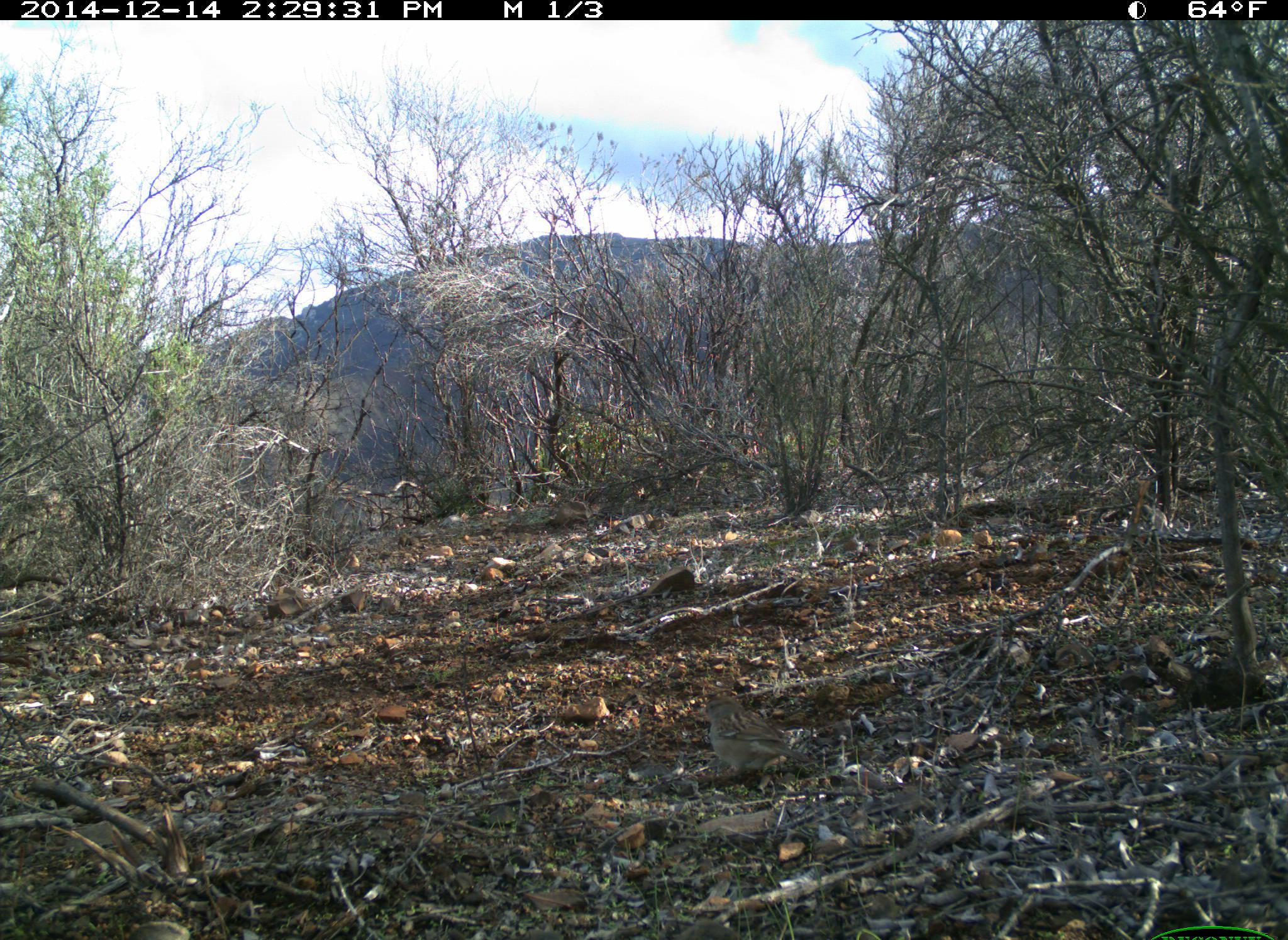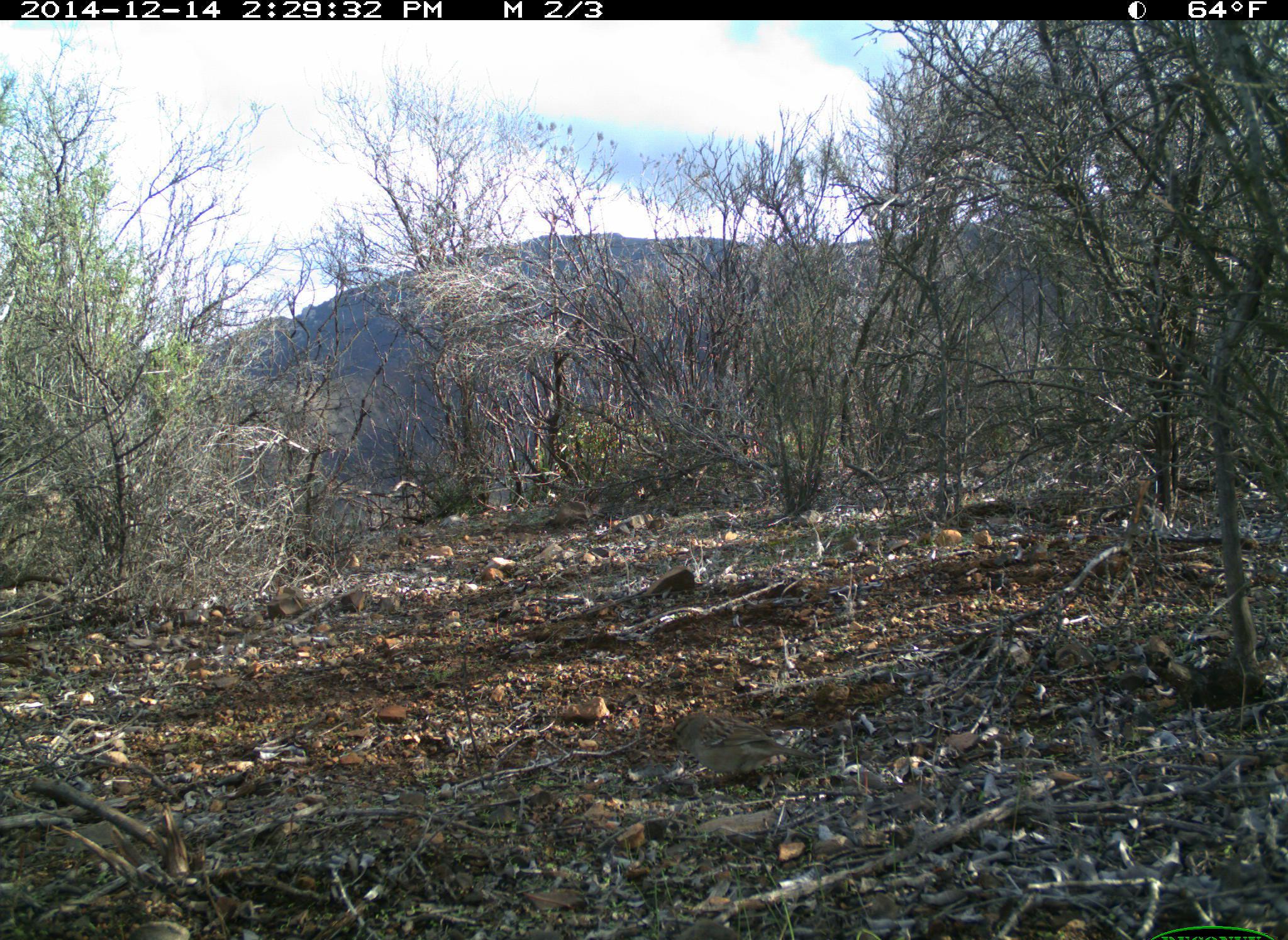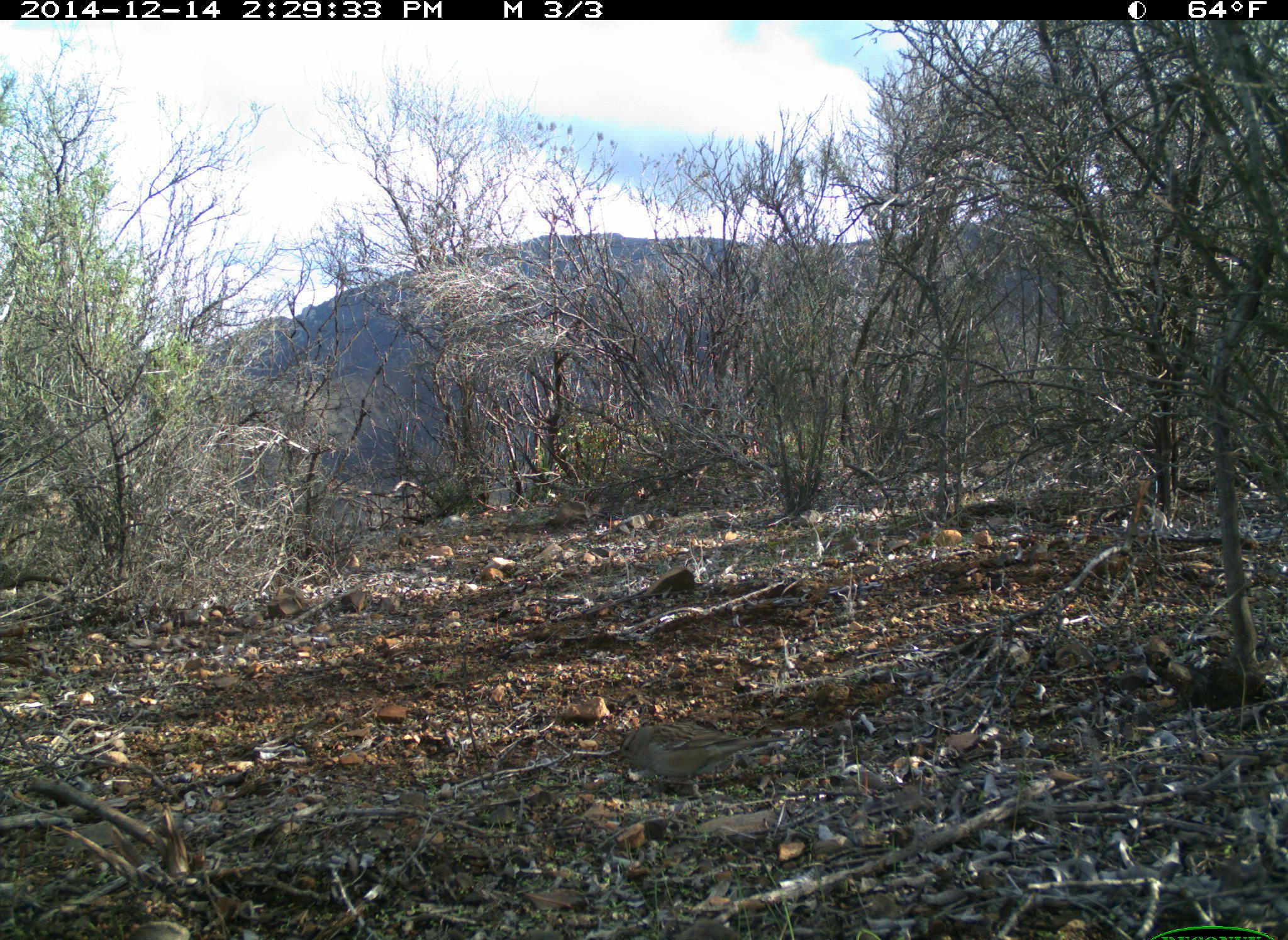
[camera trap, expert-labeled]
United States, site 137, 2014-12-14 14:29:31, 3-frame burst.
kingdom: Animalia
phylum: Chordata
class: Aves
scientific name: Aves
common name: bird